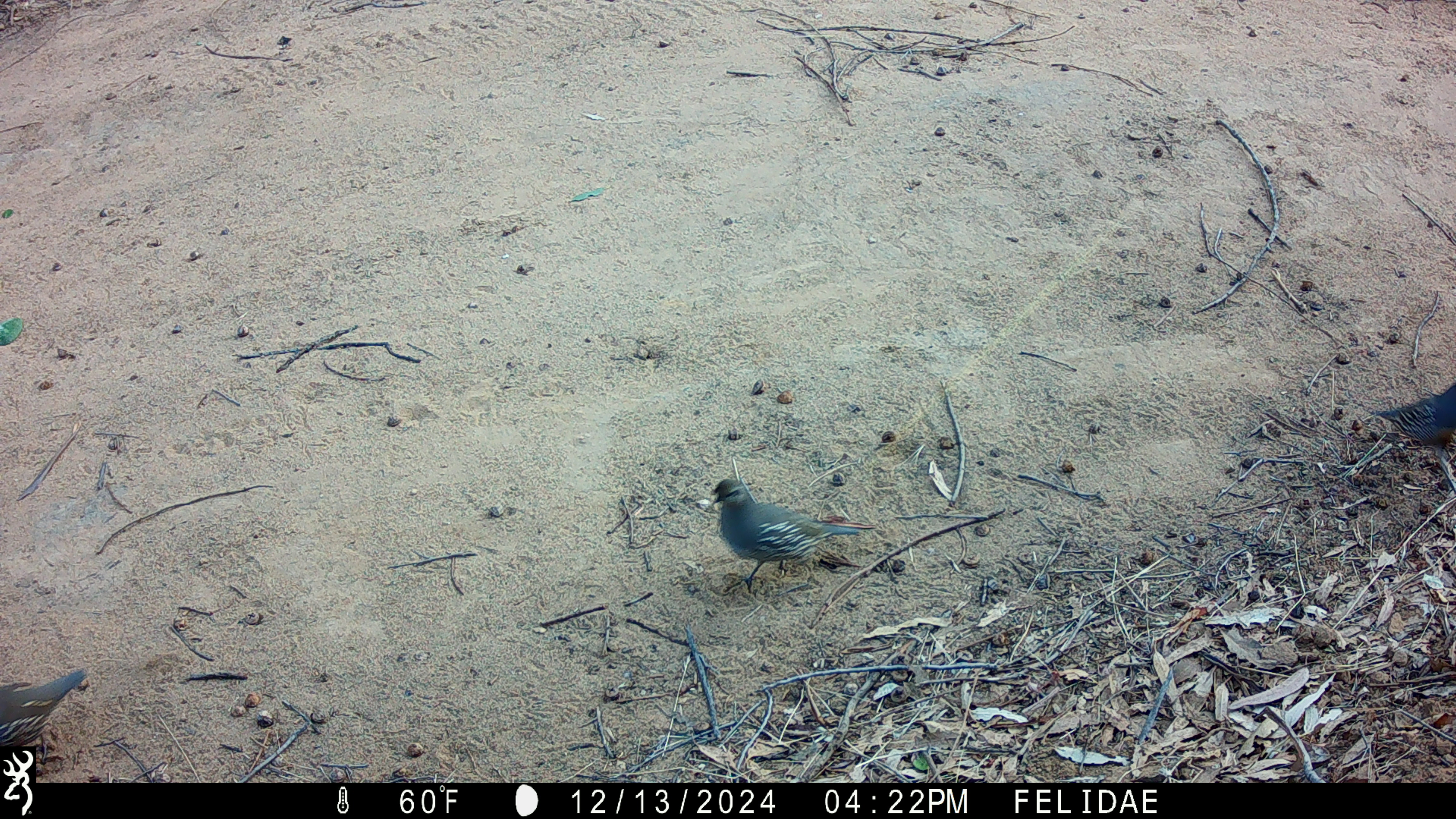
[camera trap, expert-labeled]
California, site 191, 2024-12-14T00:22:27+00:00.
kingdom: Animalia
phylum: Chordata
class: Aves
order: Galliformes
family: Odontophoridae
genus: Callipepla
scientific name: Callipepla californica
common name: california quail